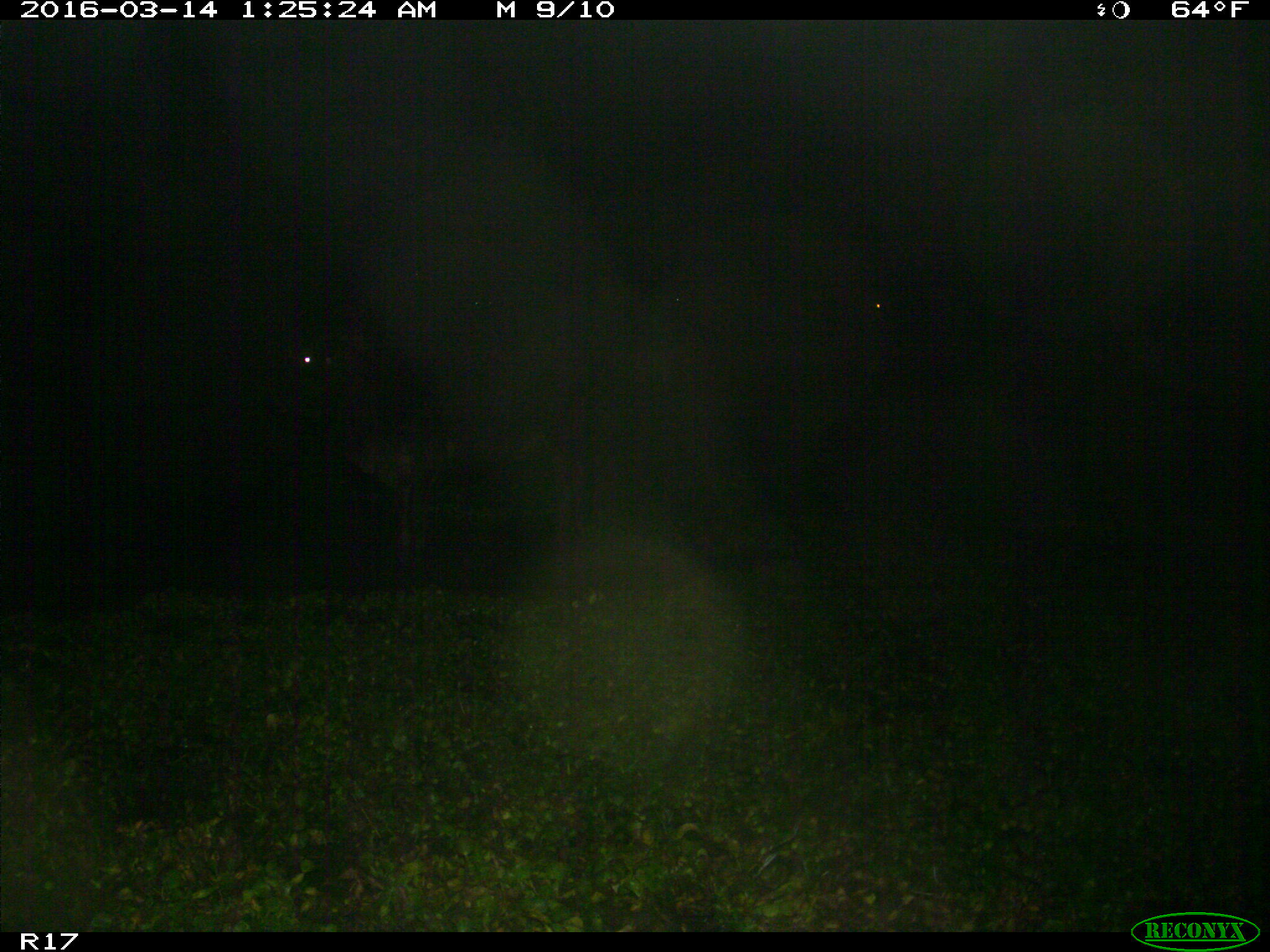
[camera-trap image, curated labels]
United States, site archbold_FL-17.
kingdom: Animalia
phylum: Chordata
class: Mammalia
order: Artiodactyla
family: Bovidae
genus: Bos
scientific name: Bos taurus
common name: domestic cow